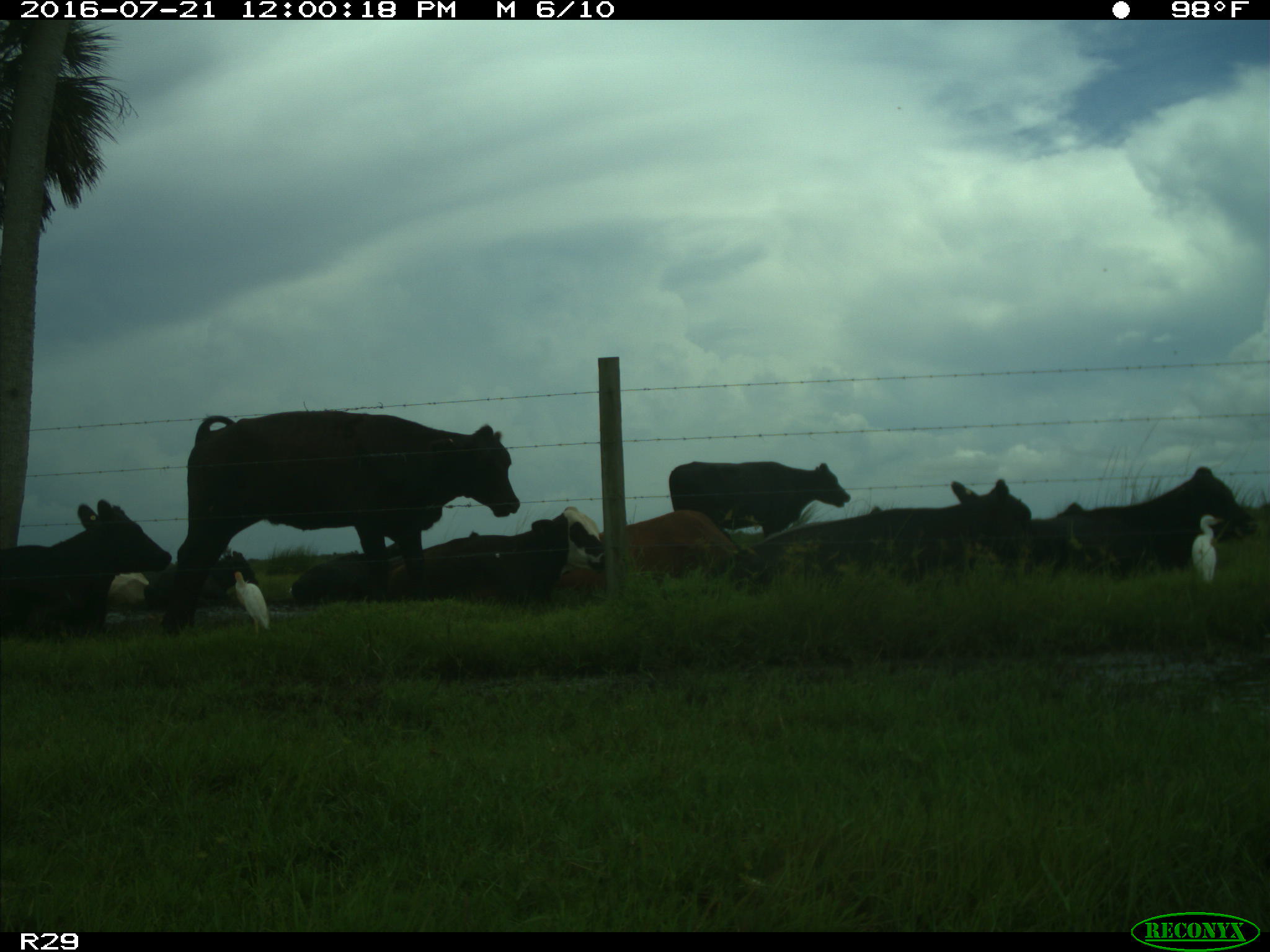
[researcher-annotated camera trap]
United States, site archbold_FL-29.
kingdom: Animalia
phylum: Chordata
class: Mammalia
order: Artiodactyla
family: Bovidae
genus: Bos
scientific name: Bos taurus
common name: domestic cow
Bos taurus (domestic cow).